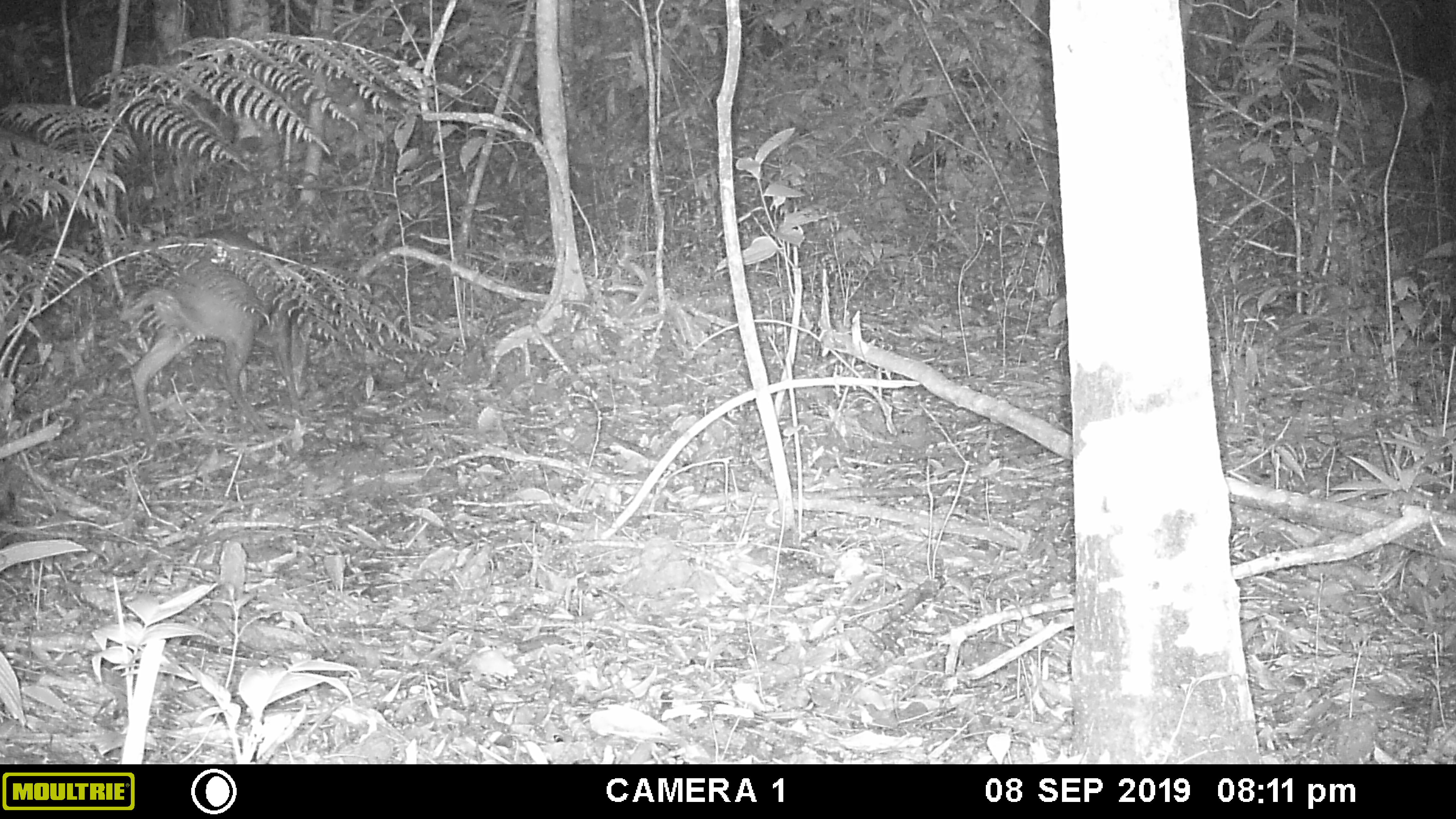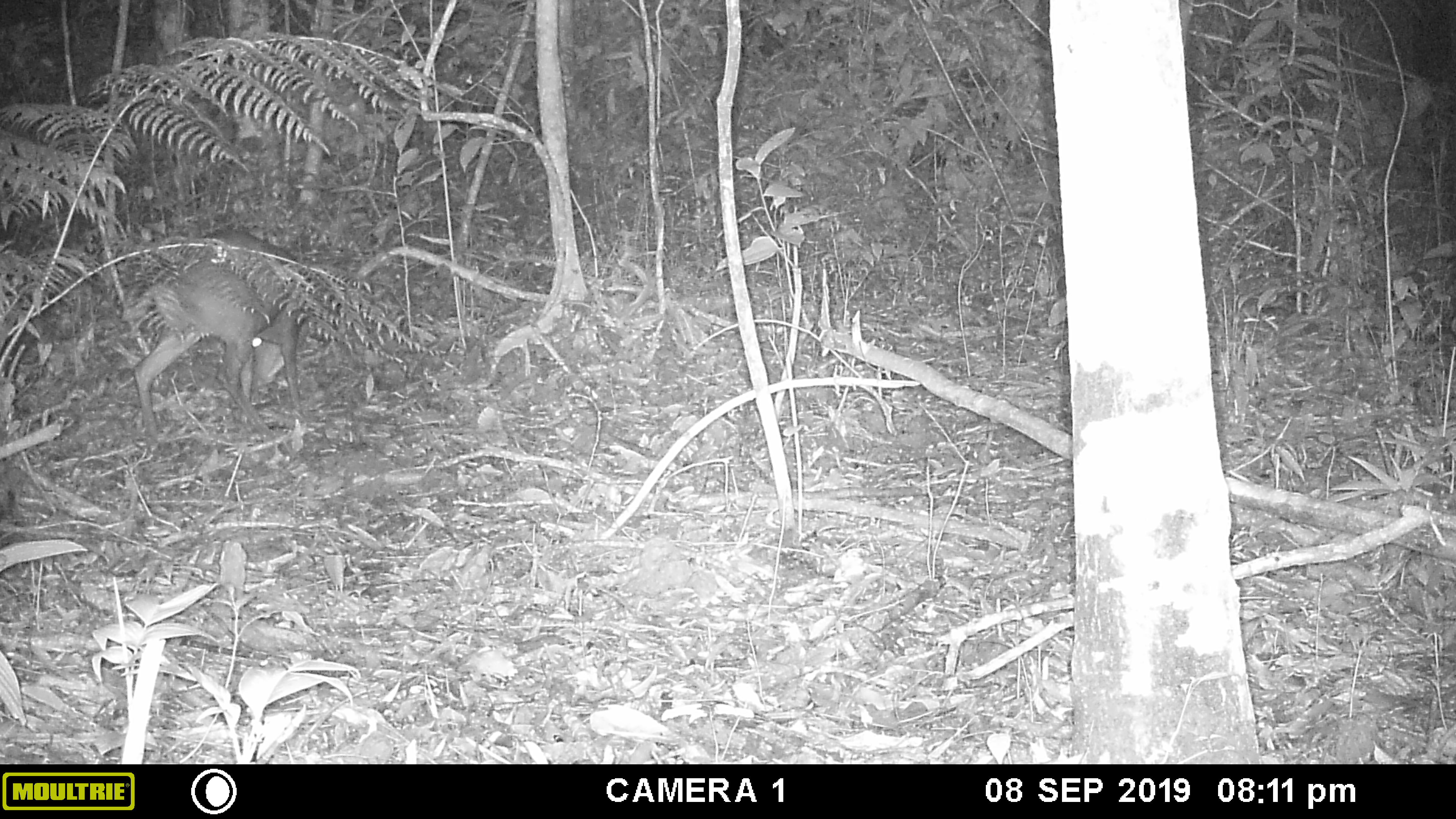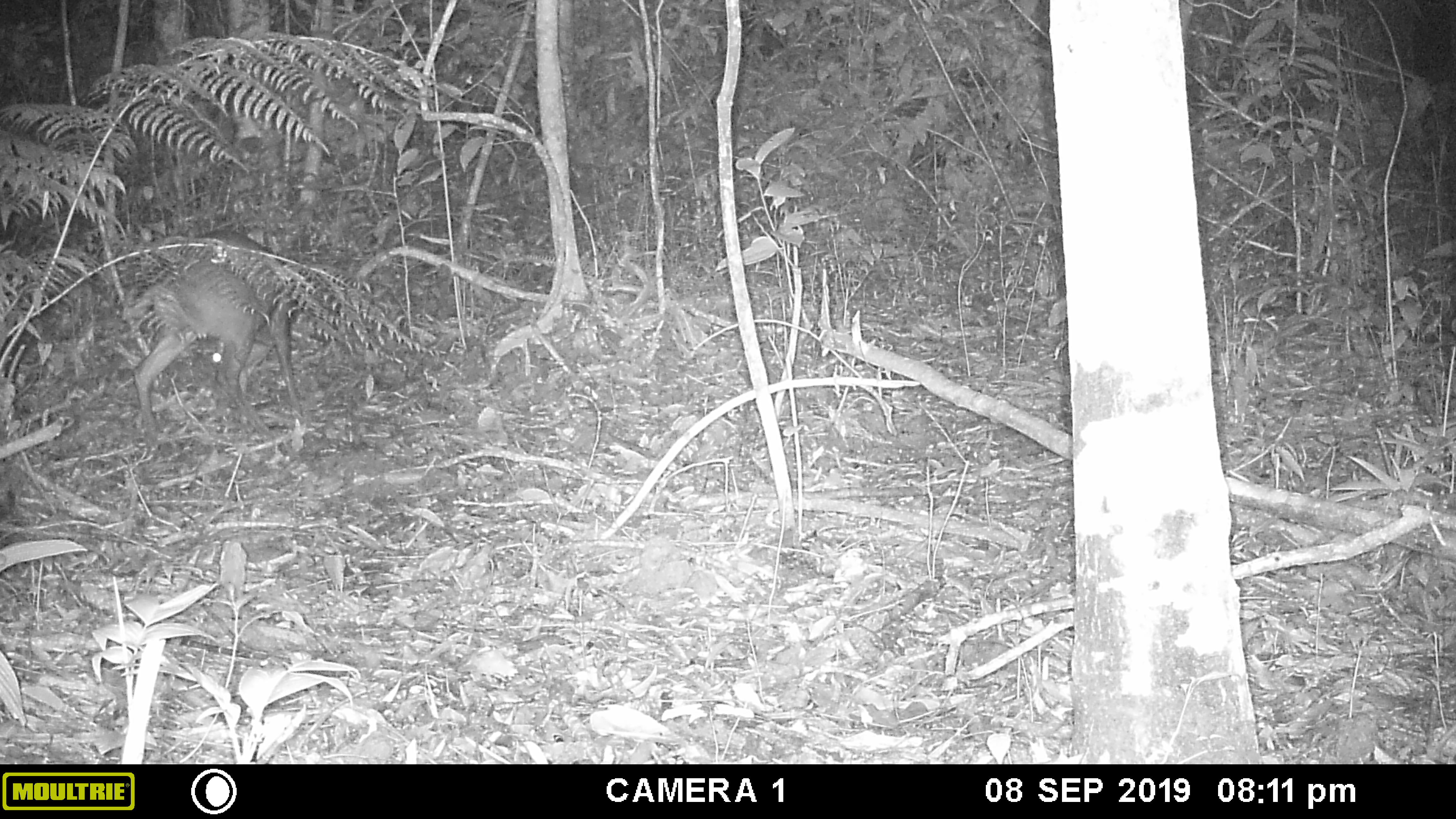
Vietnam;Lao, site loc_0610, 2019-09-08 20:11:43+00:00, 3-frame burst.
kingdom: Animalia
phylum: Chordata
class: Mammalia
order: Artiodactyla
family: Cervidae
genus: Muntiacus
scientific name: Muntiacus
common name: muntjacs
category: unidentified muntjac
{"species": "unidentified muntjac (muntjacs) (Muntiacus)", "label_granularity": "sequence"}